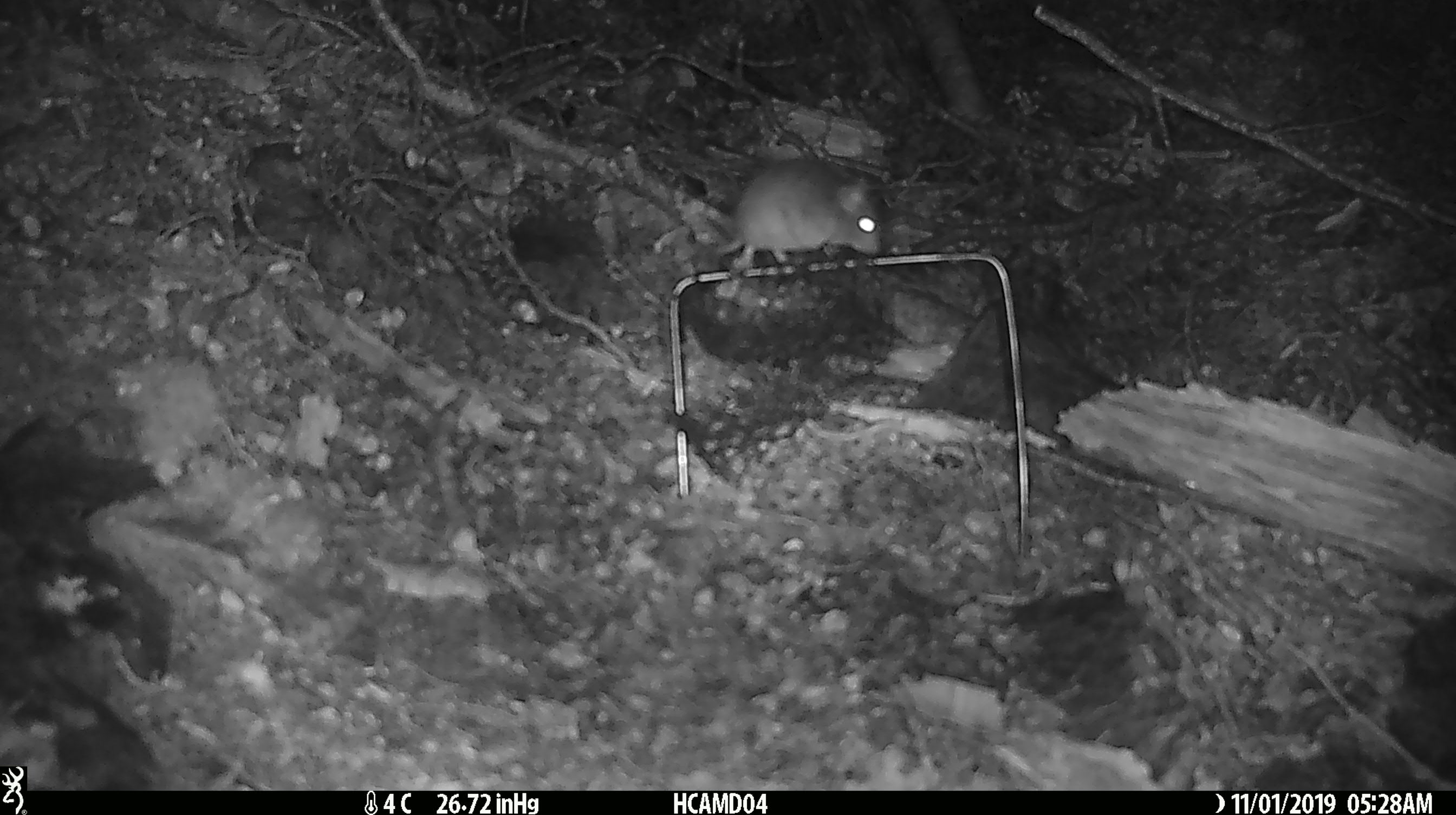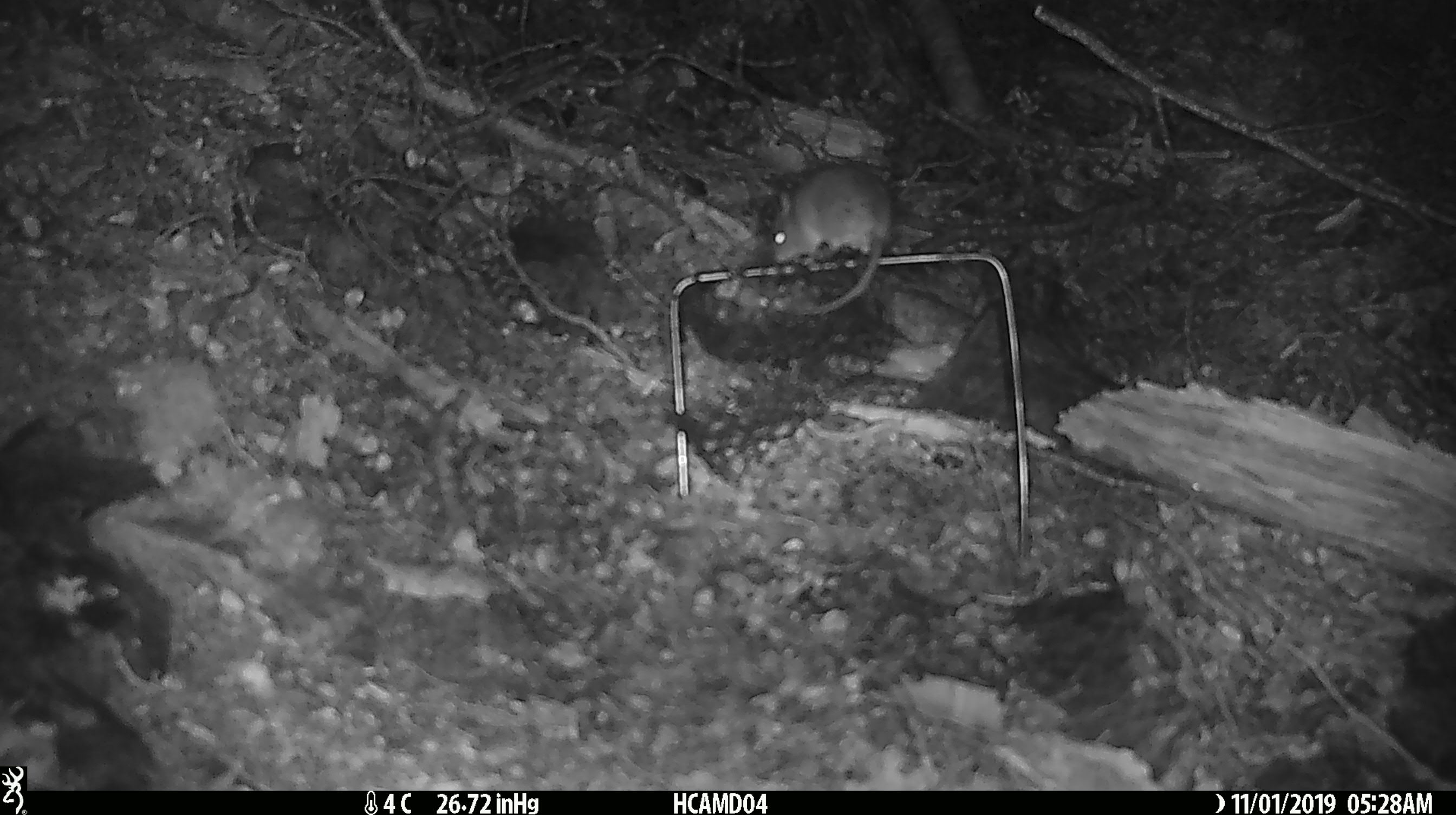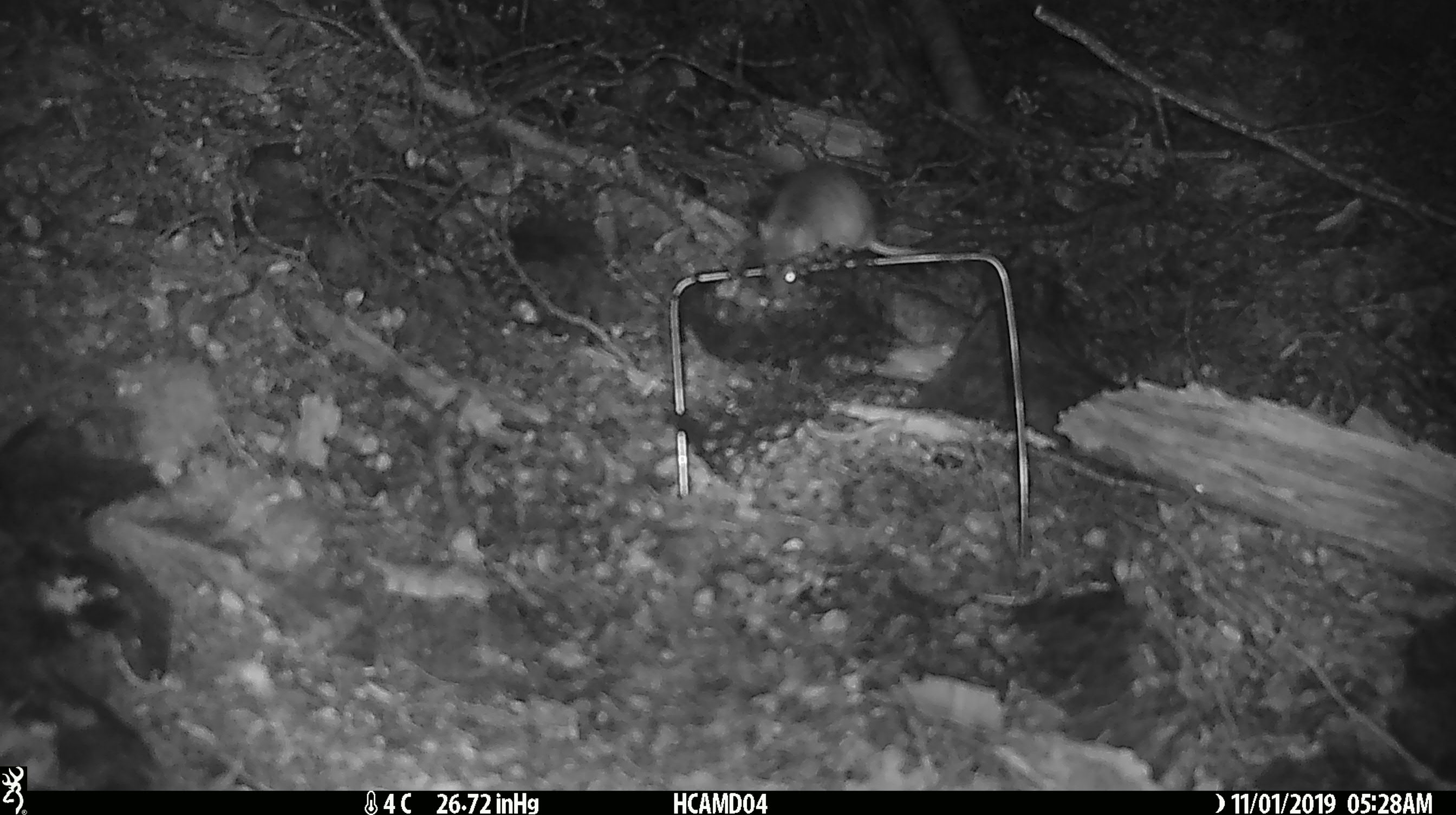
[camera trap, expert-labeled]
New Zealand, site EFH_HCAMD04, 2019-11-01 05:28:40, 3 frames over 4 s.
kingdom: Animalia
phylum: Chordata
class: Mammalia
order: Rodentia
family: Muridae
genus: Mus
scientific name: Mus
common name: mouse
Mouse (Mus).